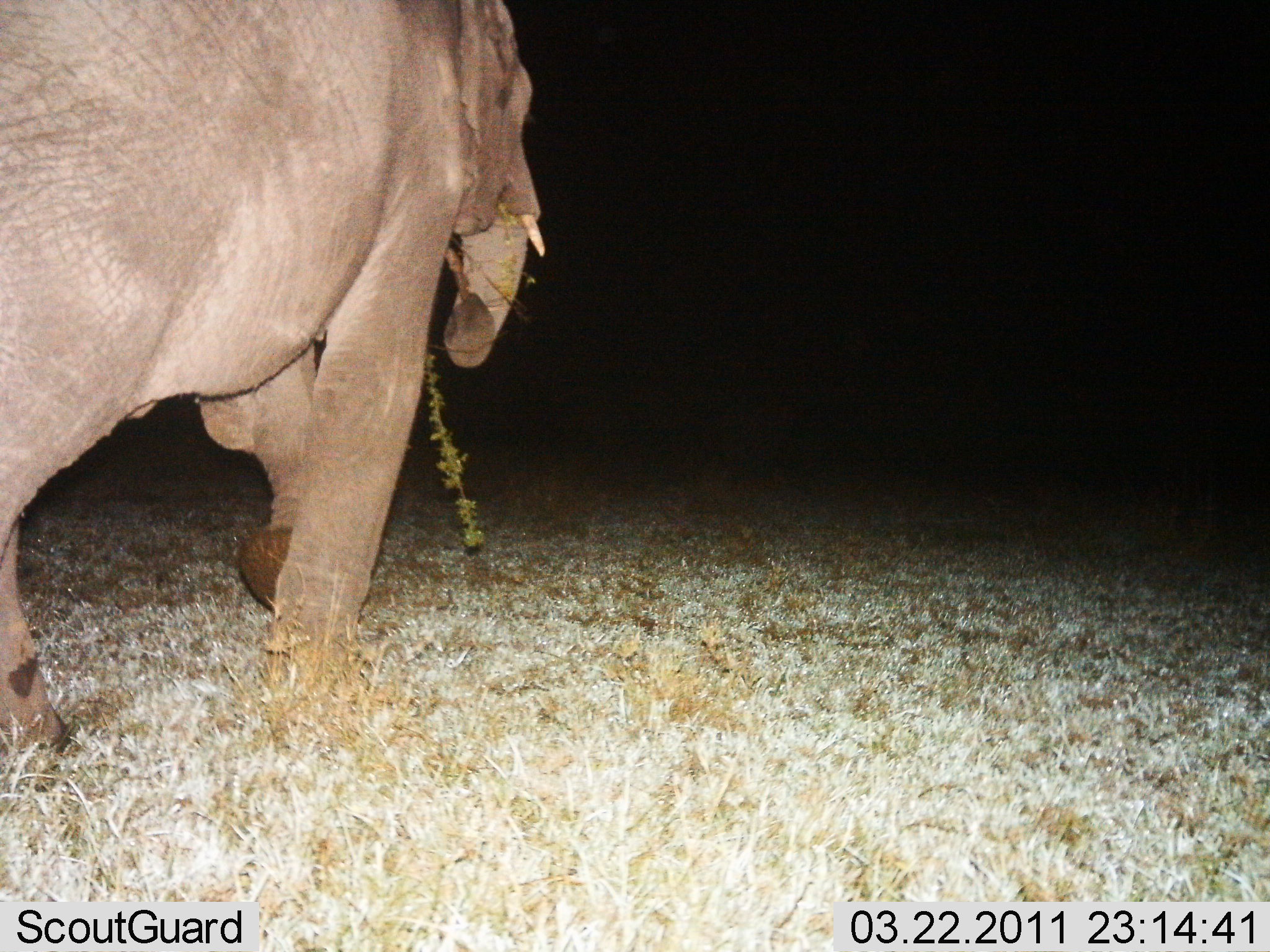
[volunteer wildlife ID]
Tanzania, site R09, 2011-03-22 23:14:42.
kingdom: Animalia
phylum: Chordata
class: Mammalia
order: Proboscidea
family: Elephantidae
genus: Loxodonta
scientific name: Loxodonta africana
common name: african bush elephant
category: elephant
Elephant (african bush elephant) (Loxodonta africana), count 1. Behavior (volunteer vote fractions): standing 0%, resting 0%, moving 92%, interacting 0%. Young present (vote fraction): 0%. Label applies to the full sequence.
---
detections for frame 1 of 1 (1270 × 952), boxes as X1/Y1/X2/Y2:
animal: 0/0/541/762